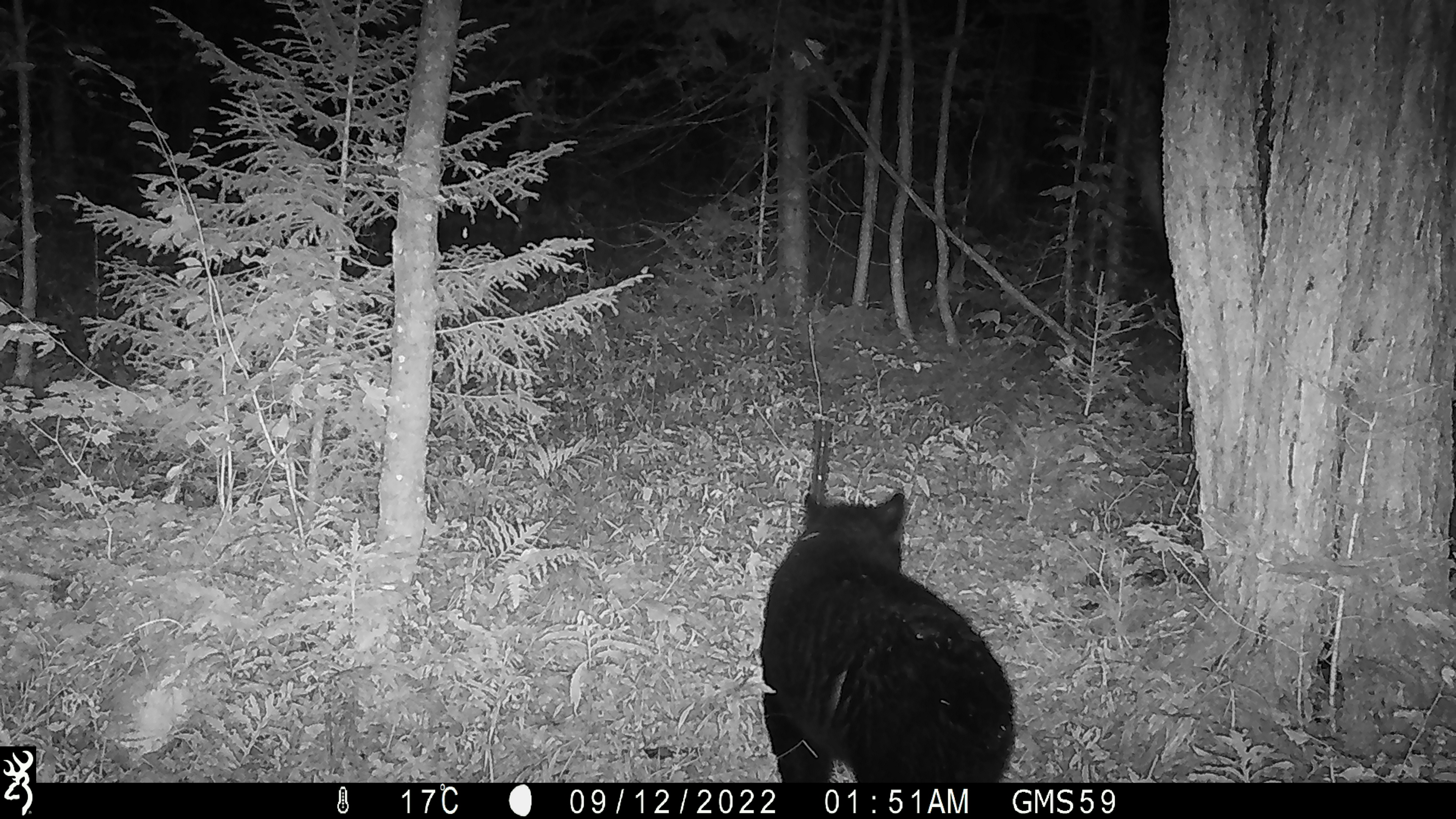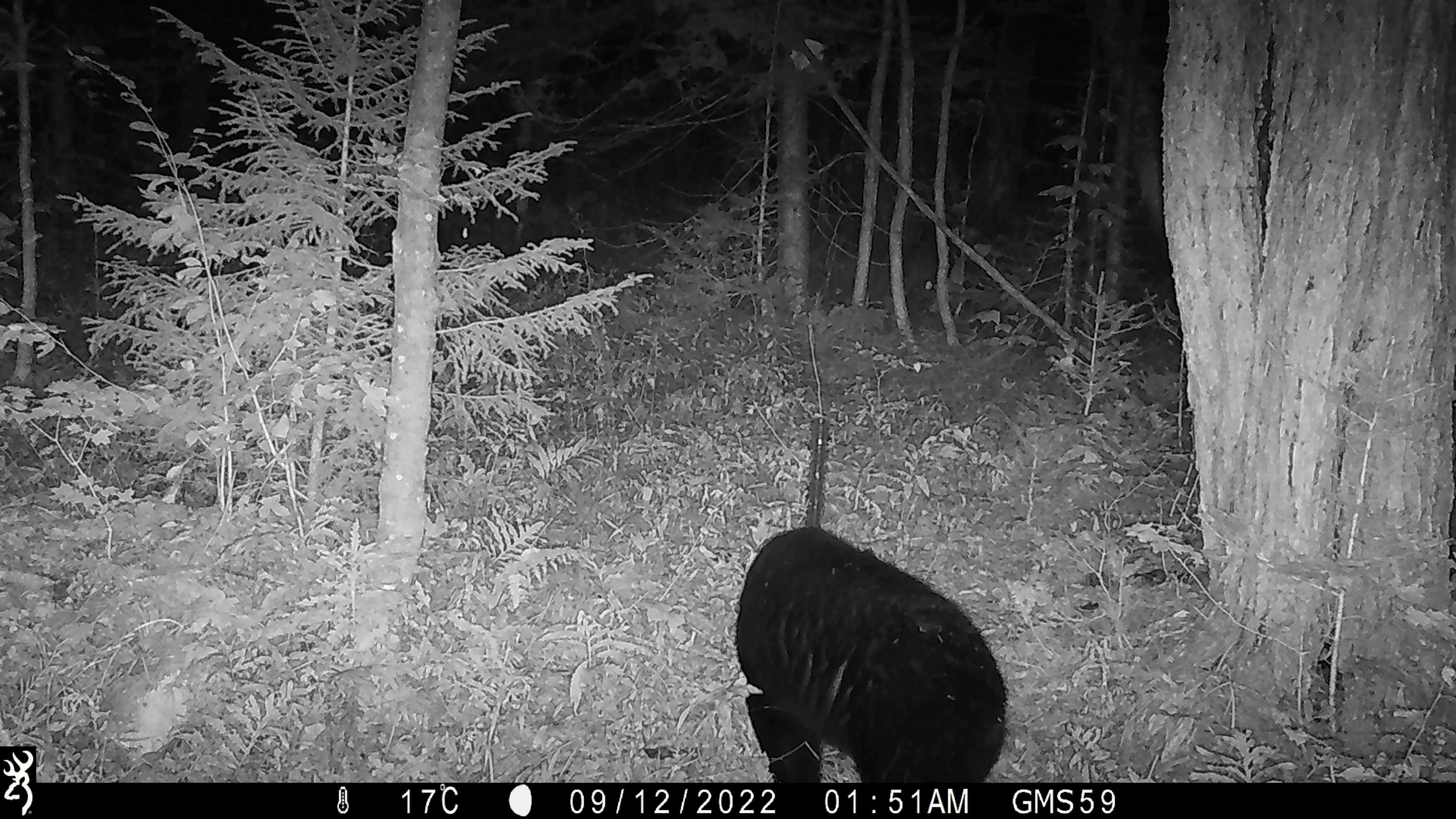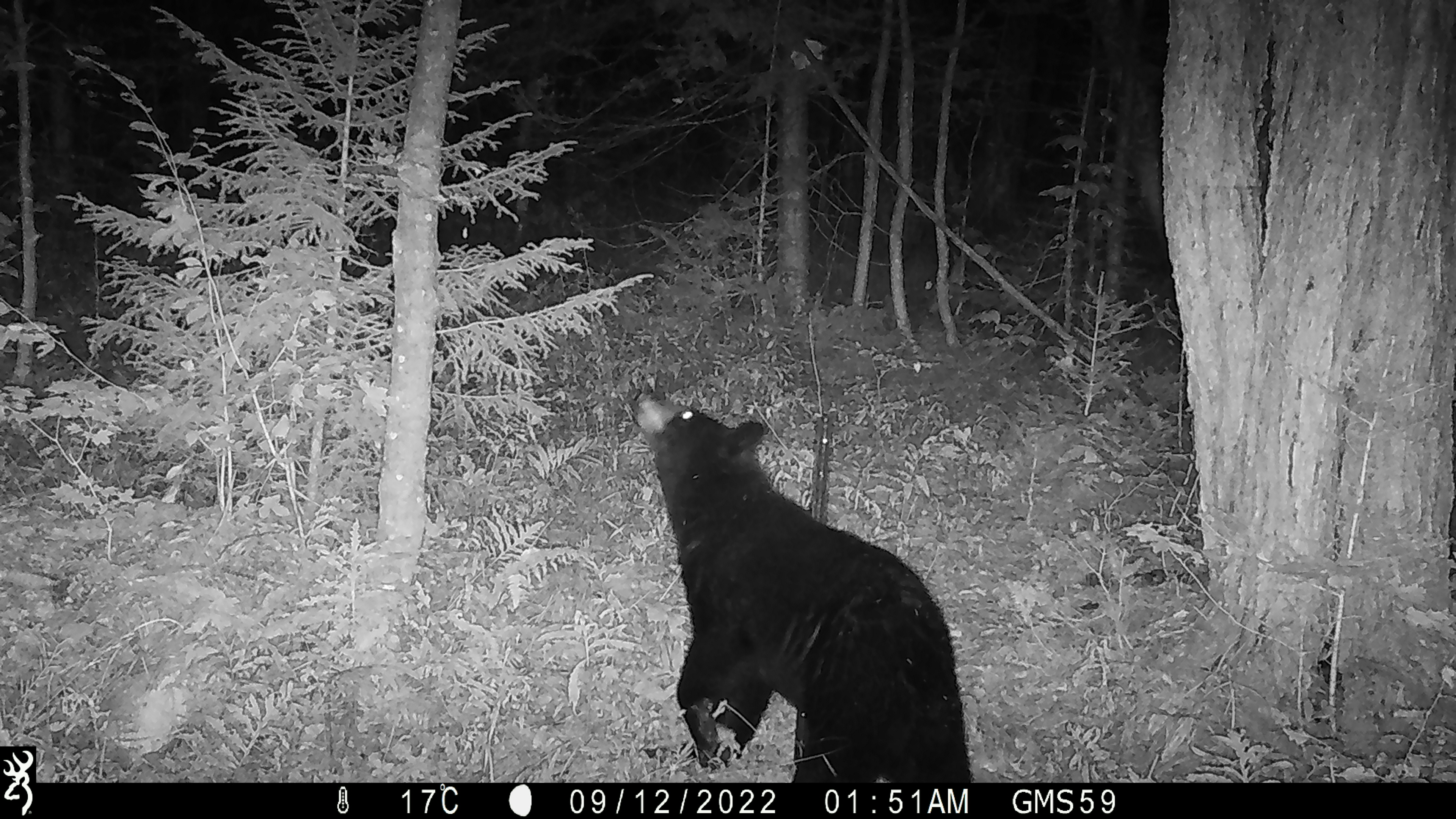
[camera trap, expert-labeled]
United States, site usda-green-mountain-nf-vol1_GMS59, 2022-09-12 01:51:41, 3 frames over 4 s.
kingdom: Animalia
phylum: Chordata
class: Mammalia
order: Carnivora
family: Ursidae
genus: Ursus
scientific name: Ursus americanus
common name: black bear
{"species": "black bear (Ursus americanus)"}